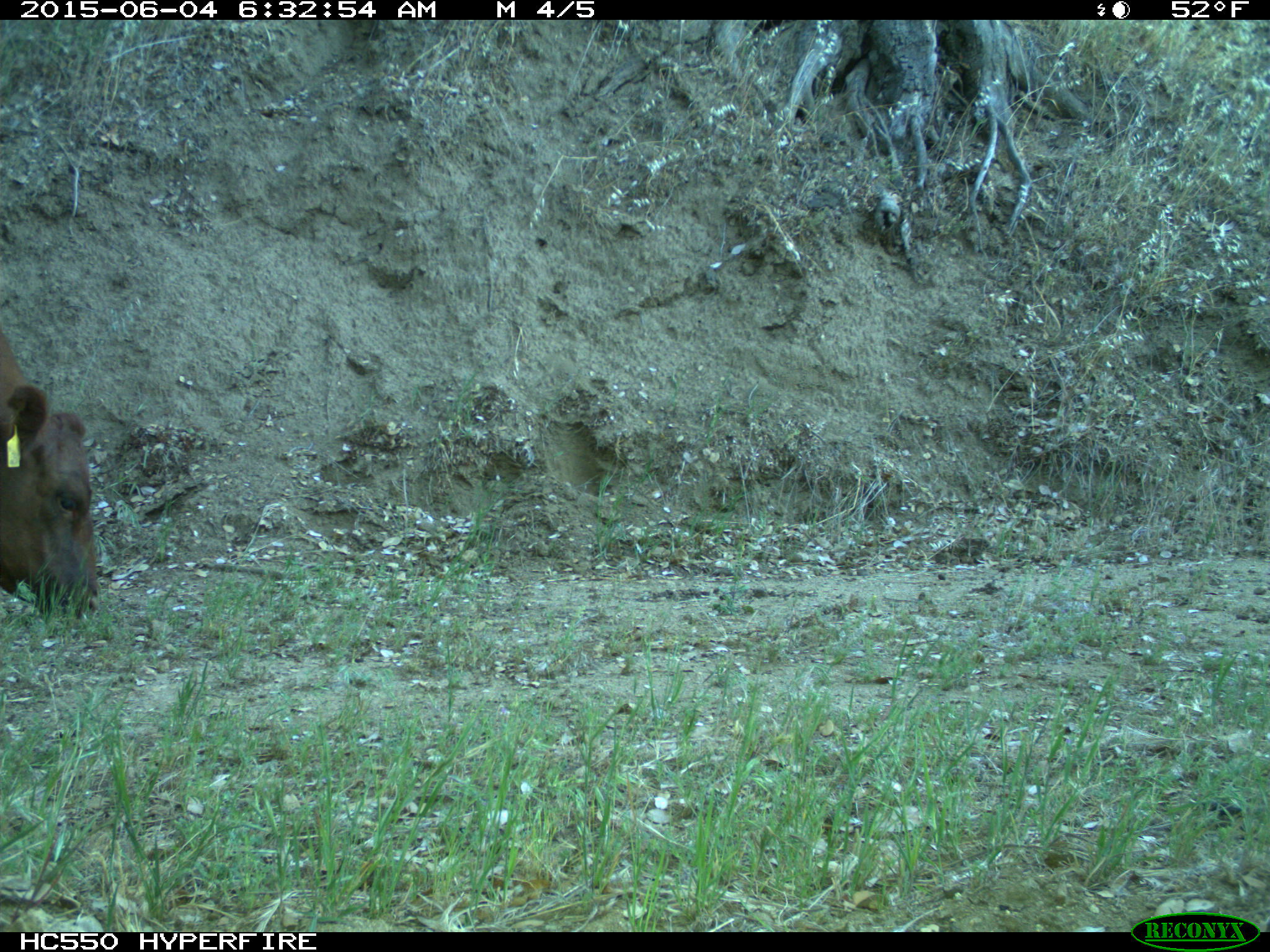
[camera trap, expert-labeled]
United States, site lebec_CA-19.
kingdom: Animalia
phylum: Chordata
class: Mammalia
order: Artiodactyla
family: Bovidae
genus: Bos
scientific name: Bos taurus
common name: domestic cow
Bos taurus (domestic cow).